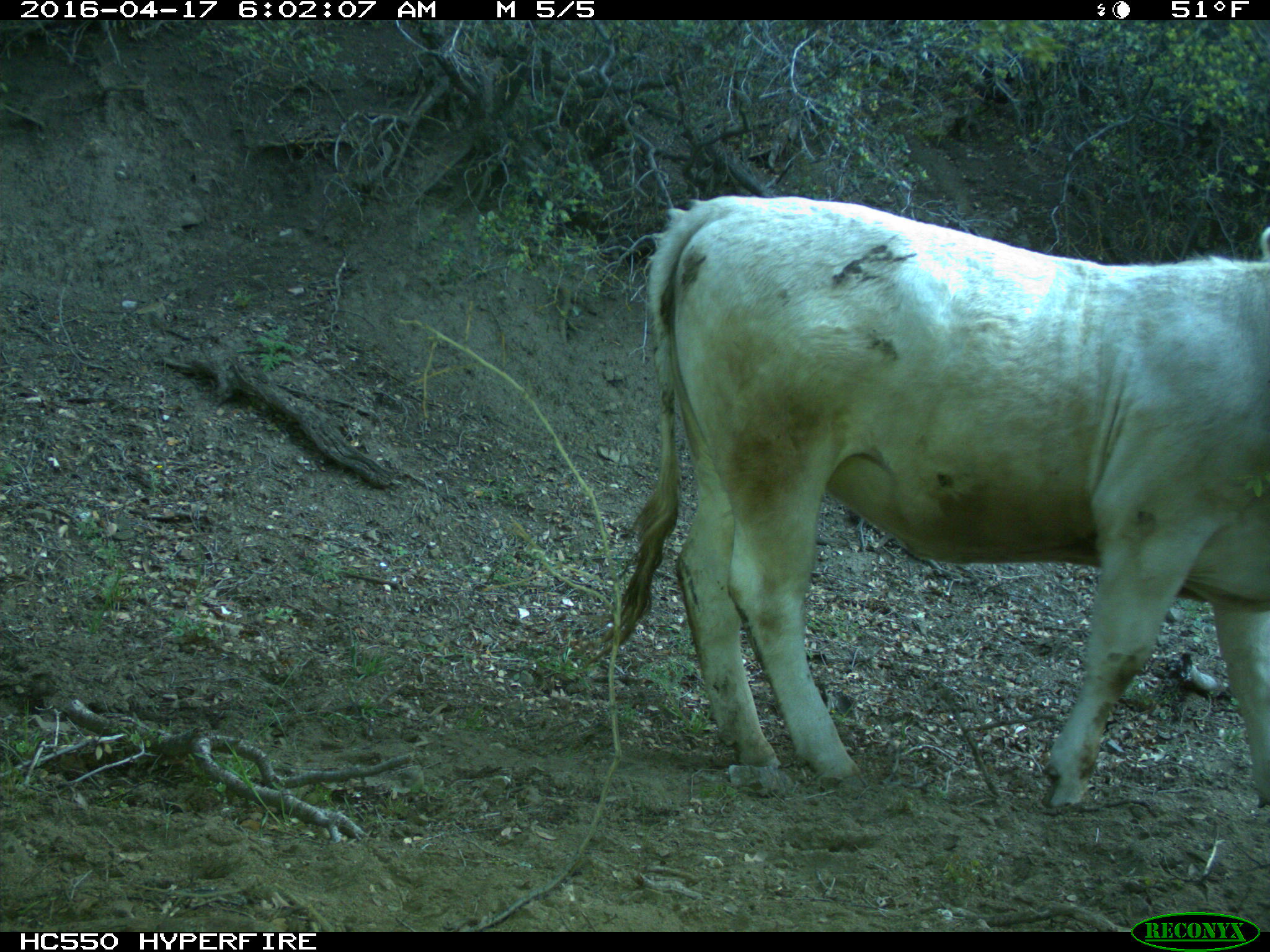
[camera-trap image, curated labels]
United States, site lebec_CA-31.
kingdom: Animalia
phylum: Chordata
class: Mammalia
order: Artiodactyla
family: Bovidae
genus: Bos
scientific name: Bos taurus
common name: domestic cow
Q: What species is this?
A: Bos taurus (domestic cow).